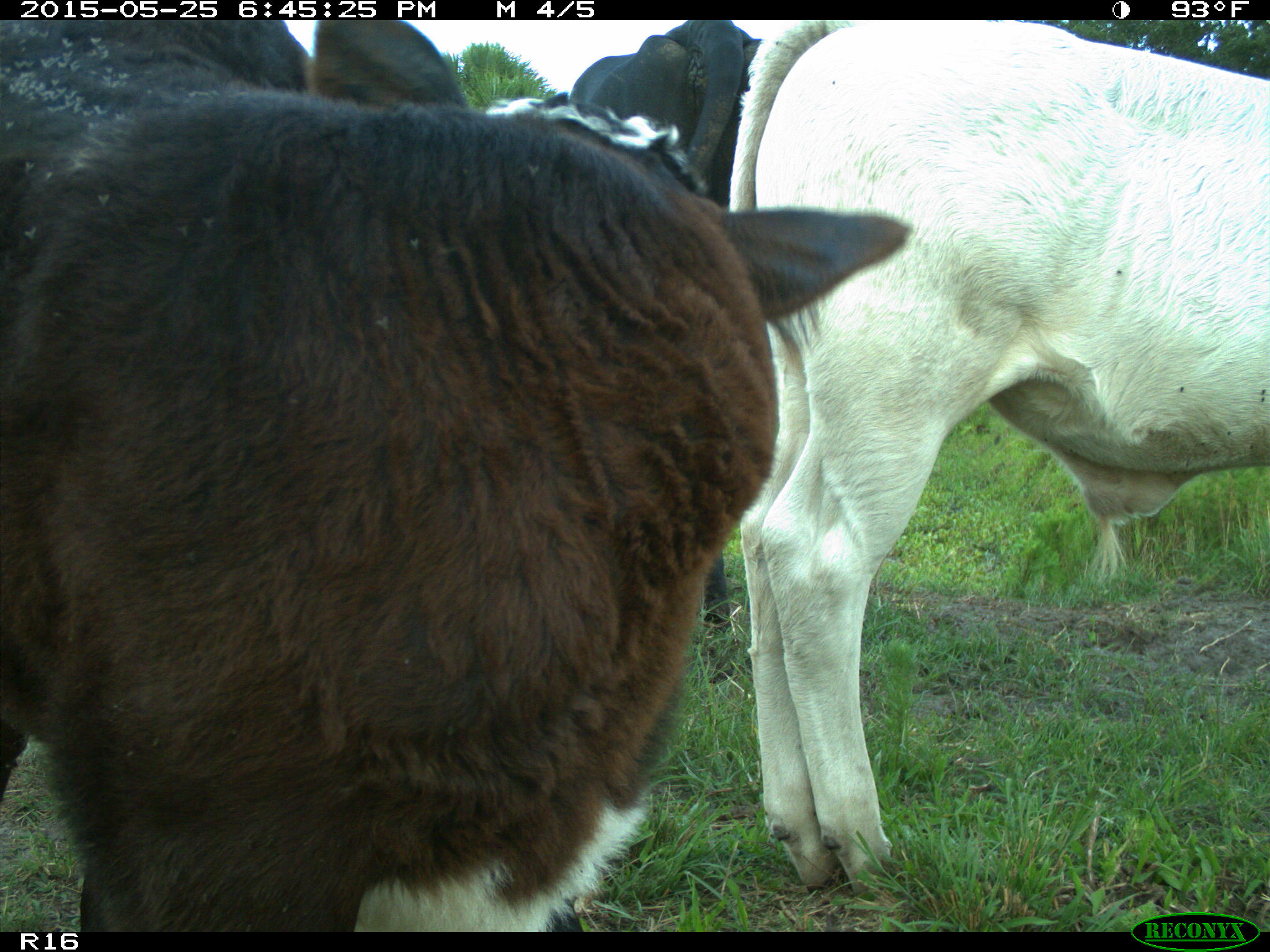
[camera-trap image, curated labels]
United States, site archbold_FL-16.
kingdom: Animalia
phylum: Chordata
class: Mammalia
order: Artiodactyla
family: Bovidae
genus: Bos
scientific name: Bos taurus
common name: domestic cow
Bos taurus (domestic cow).